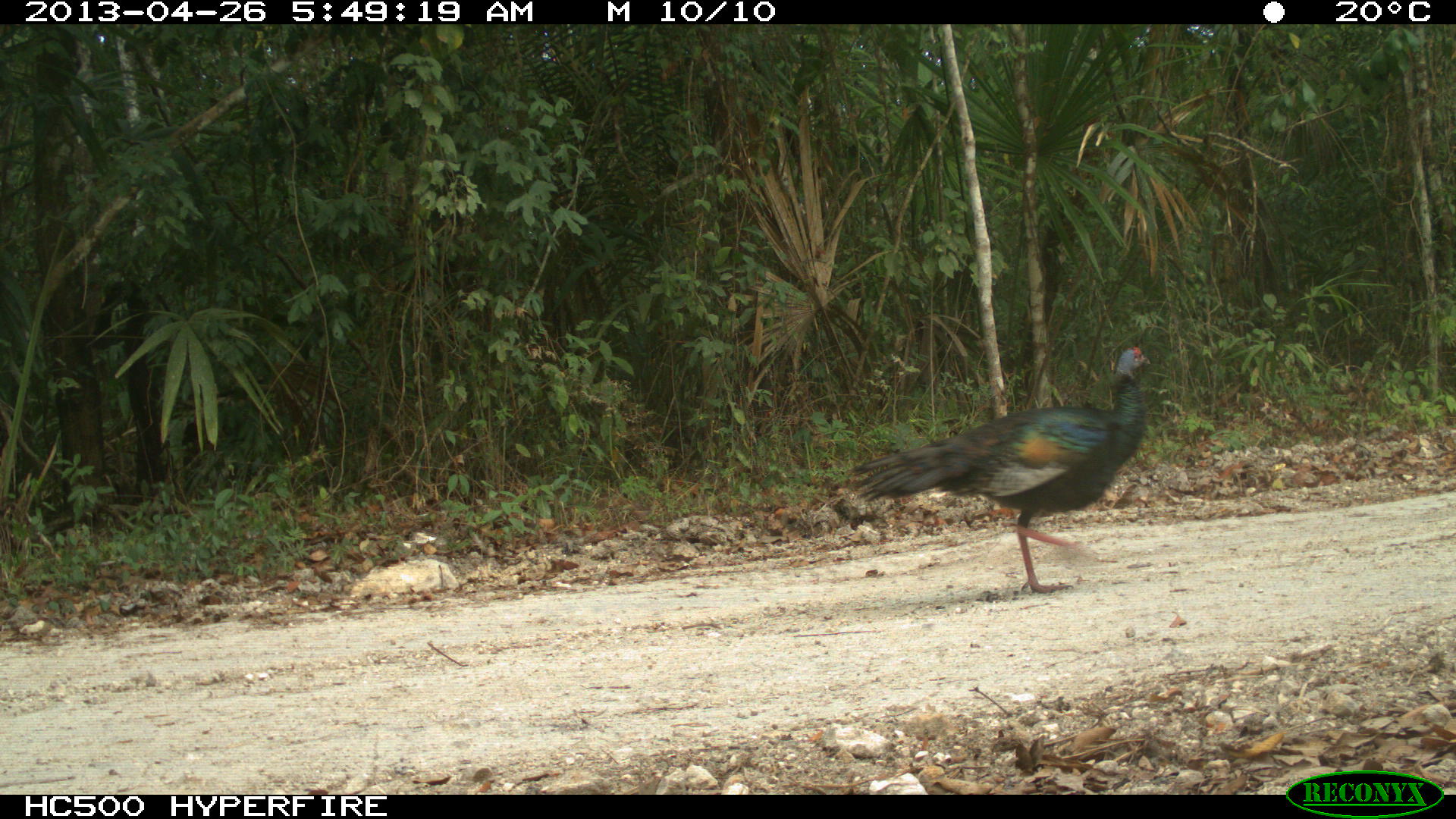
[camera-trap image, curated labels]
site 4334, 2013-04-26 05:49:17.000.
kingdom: Animalia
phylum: Chordata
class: Aves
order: Galliformes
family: Phasianidae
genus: Meleagris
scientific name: Meleagris ocellata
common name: ocellated turkey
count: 3